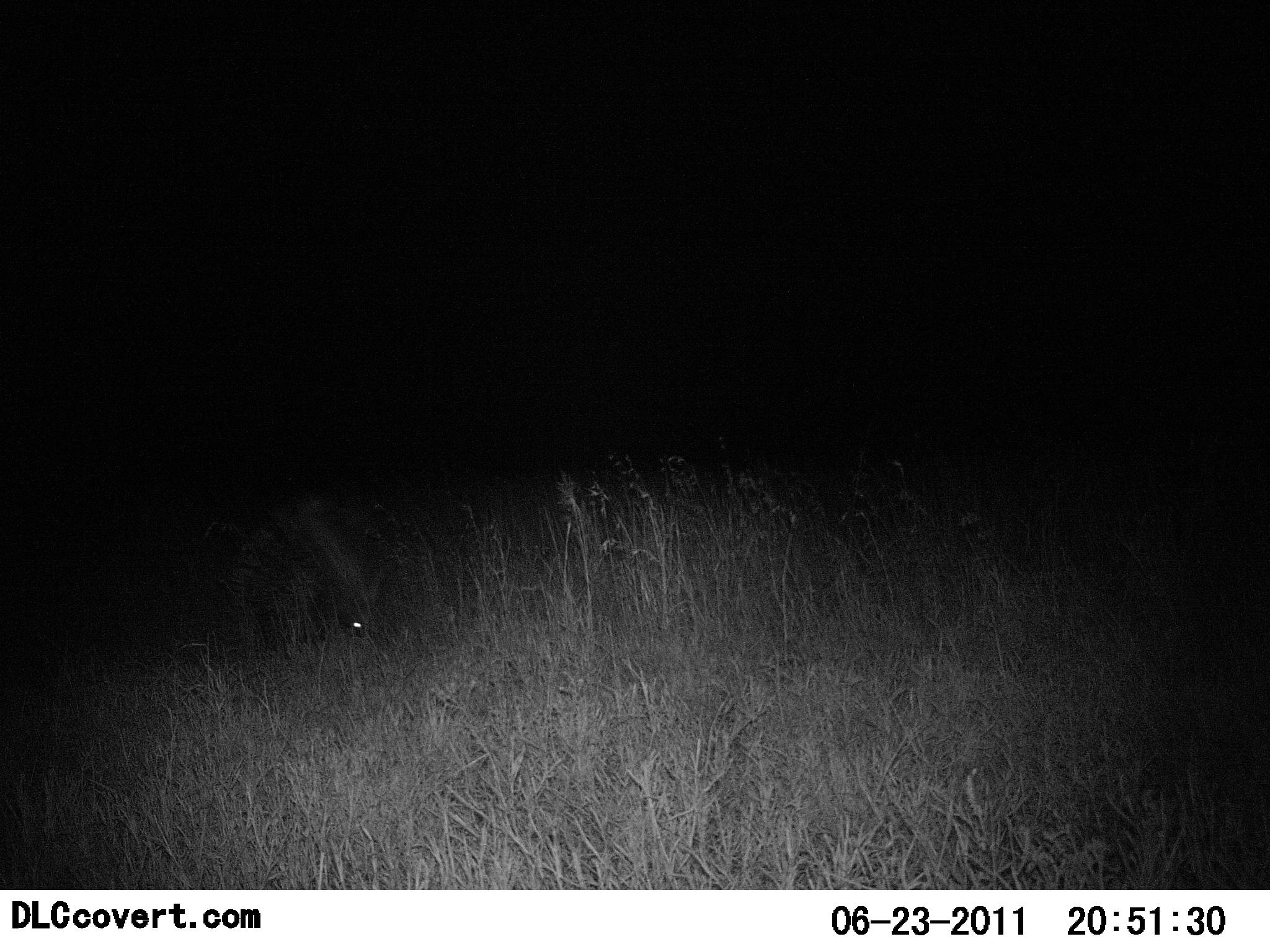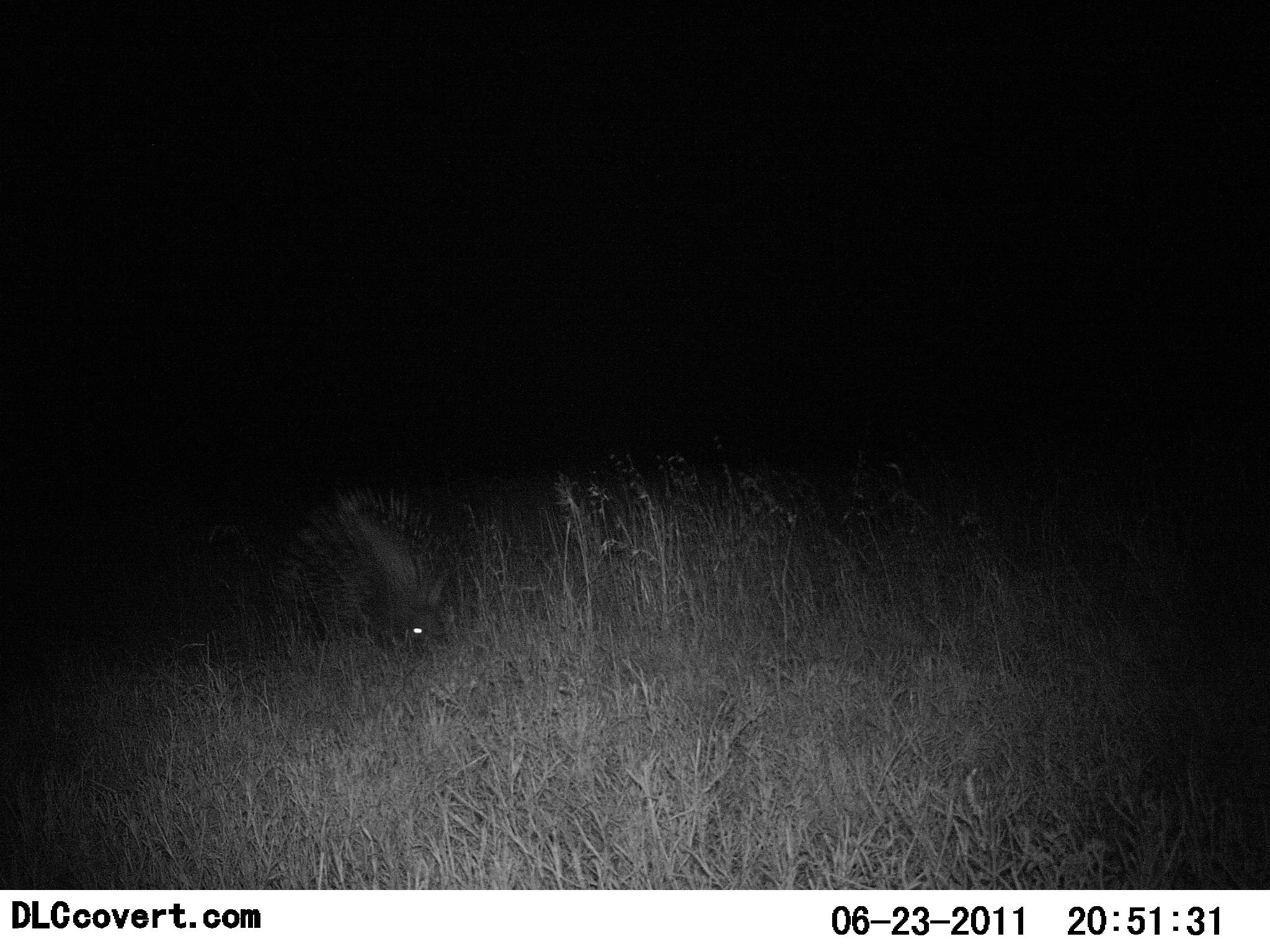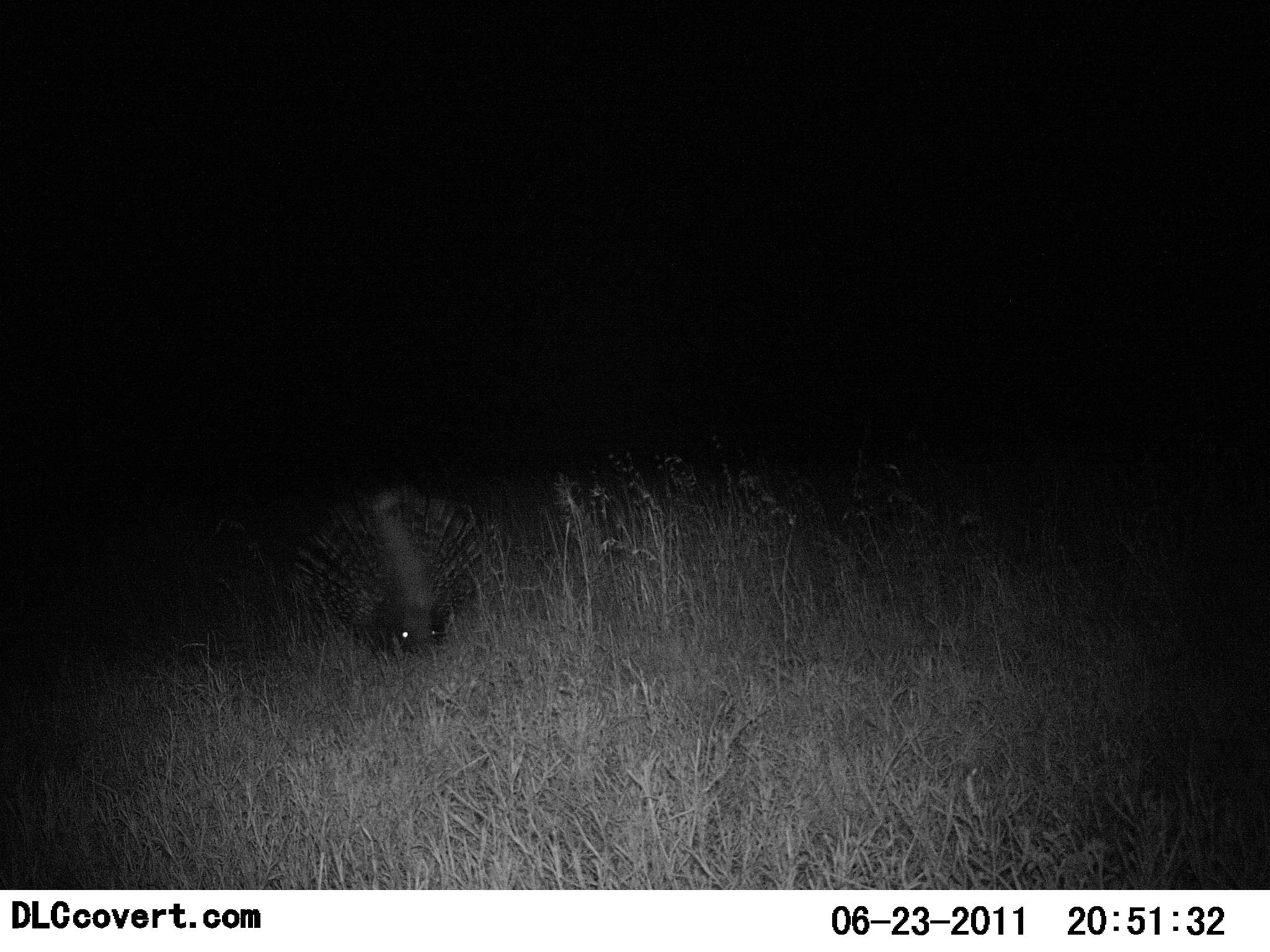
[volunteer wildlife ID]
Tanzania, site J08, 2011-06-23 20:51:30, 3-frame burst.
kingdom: Animalia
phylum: Chordata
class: Mammalia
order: Rodentia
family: Hystricidae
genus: Hystrix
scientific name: Hystrix cristata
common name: crested porcupine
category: porcupine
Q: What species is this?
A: Porcupine (crested porcupine) (Hystrix cristata).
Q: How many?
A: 1.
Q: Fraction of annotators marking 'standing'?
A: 17%.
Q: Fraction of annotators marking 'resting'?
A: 0%.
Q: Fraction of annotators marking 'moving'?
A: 92%.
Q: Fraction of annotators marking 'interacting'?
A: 0%.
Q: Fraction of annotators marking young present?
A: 0%.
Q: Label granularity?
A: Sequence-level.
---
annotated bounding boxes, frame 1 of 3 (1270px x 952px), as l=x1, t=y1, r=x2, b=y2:
animal: l=223, t=495, r=386, b=652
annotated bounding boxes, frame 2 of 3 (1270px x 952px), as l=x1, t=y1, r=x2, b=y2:
animal: l=280, t=464, r=456, b=653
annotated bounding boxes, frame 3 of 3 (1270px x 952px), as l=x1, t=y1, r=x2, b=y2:
animal: l=292, t=476, r=496, b=667